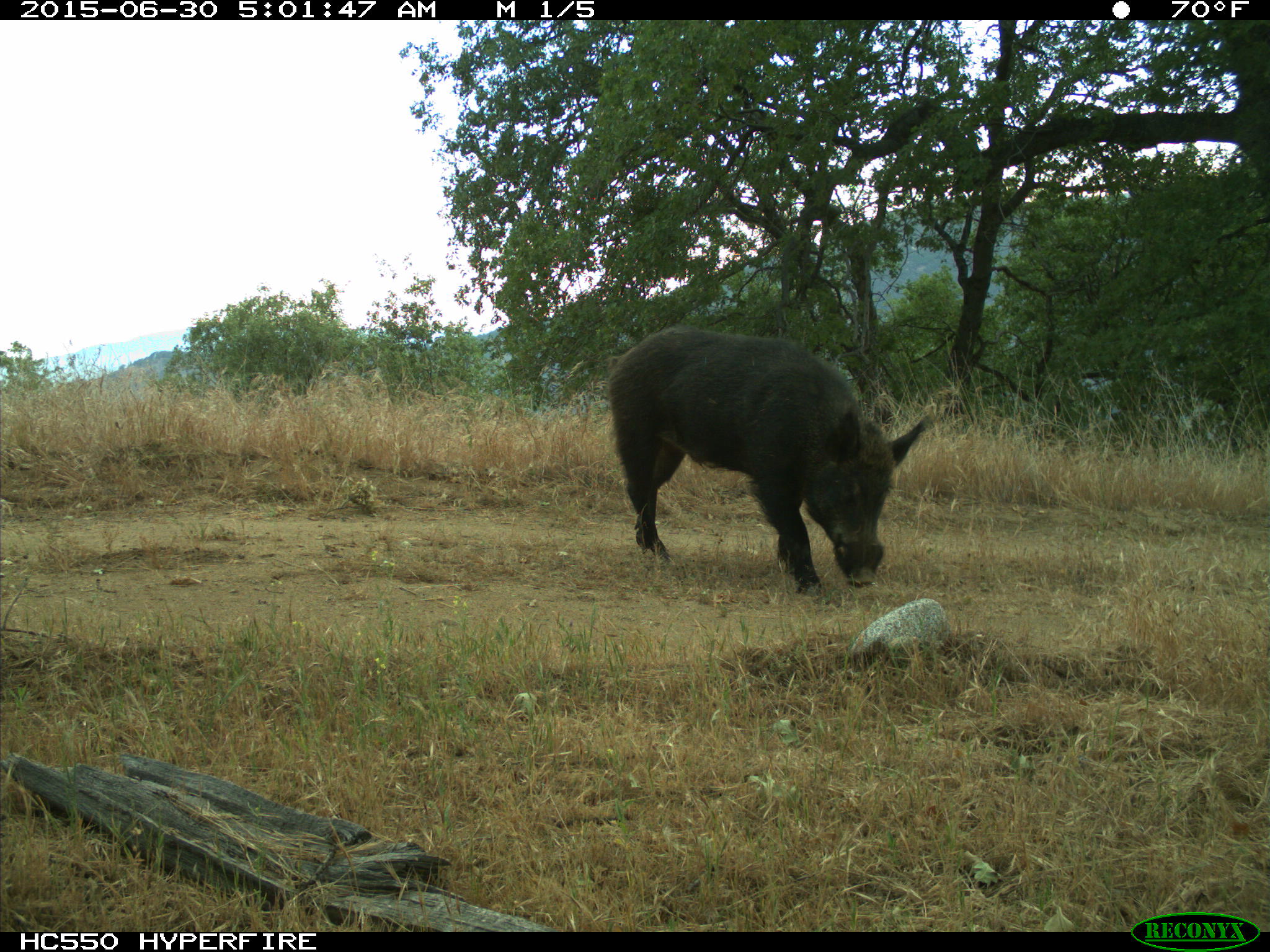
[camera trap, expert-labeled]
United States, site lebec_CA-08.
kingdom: Animalia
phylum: Chordata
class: Mammalia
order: Artiodactyla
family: Suidae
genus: Sus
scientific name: Sus scrofa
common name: wild boar